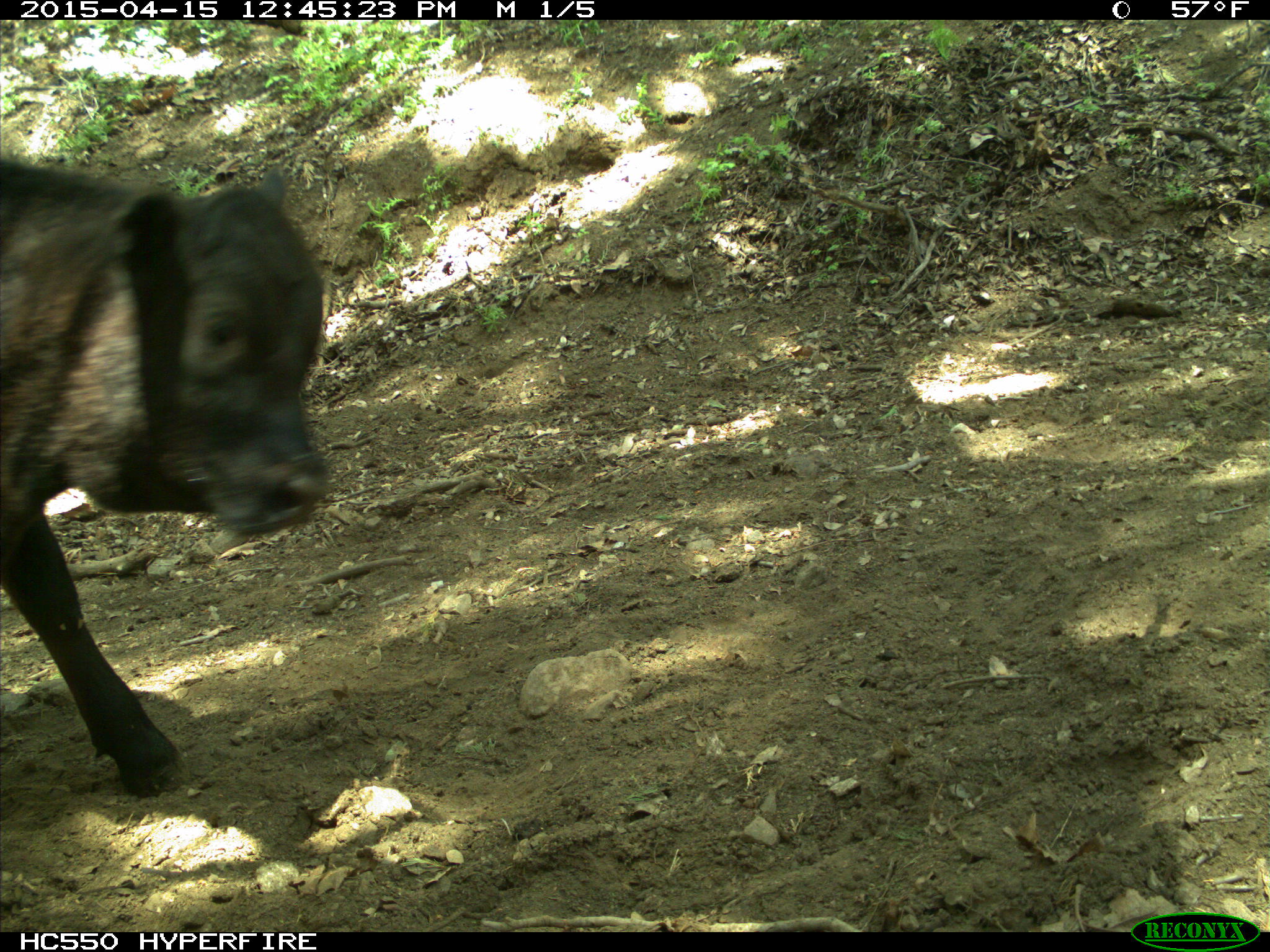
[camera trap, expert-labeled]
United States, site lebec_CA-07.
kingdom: Animalia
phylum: Chordata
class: Mammalia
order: Artiodactyla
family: Bovidae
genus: Bos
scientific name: Bos taurus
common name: domestic cow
Bos taurus (domestic cow).